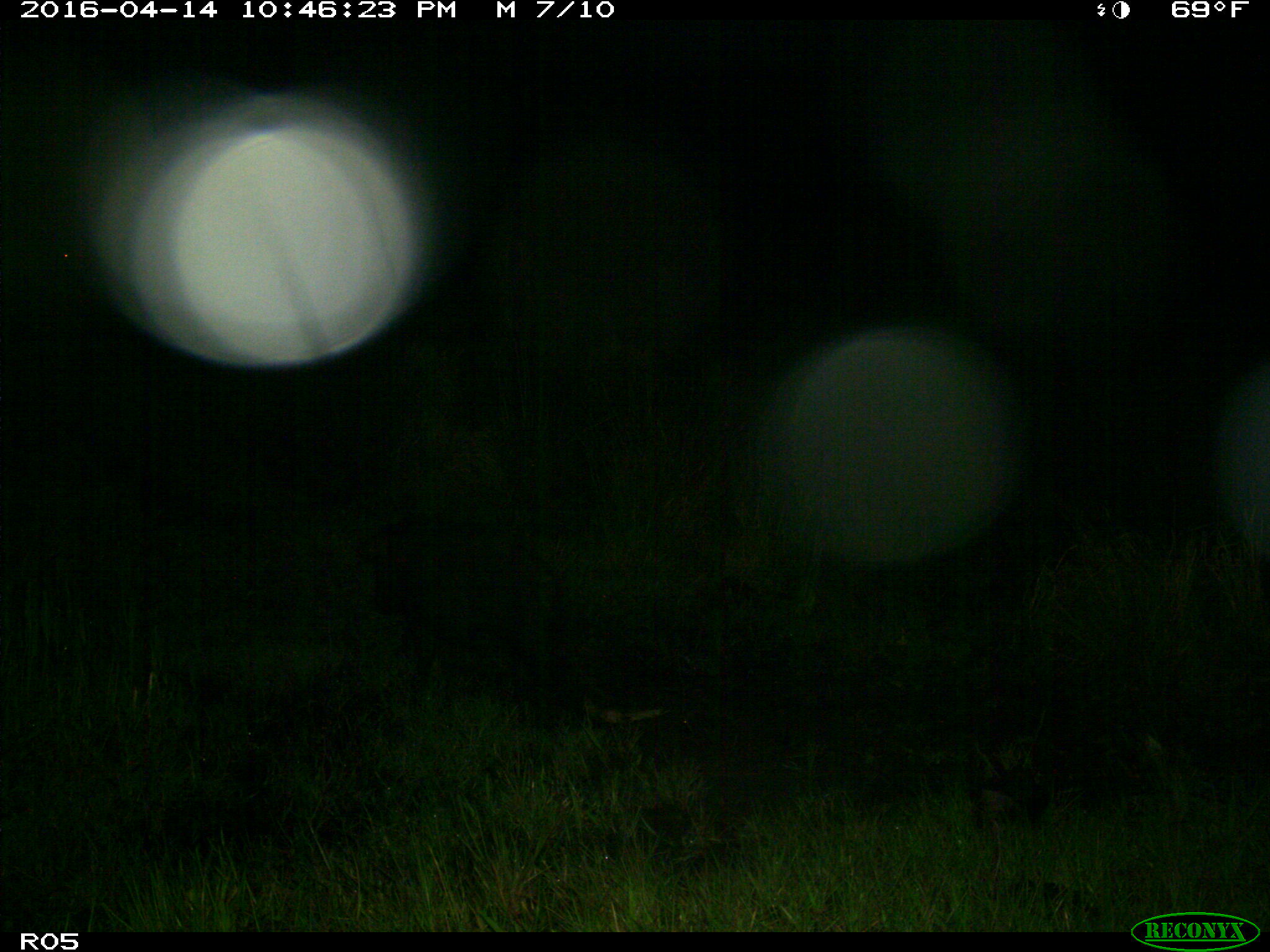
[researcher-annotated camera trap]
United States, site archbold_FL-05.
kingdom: Animalia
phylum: Chordata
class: Mammalia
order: Artiodactyla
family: Suidae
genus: Sus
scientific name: Sus scrofa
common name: wild boar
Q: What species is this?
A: Sus scrofa (wild boar).